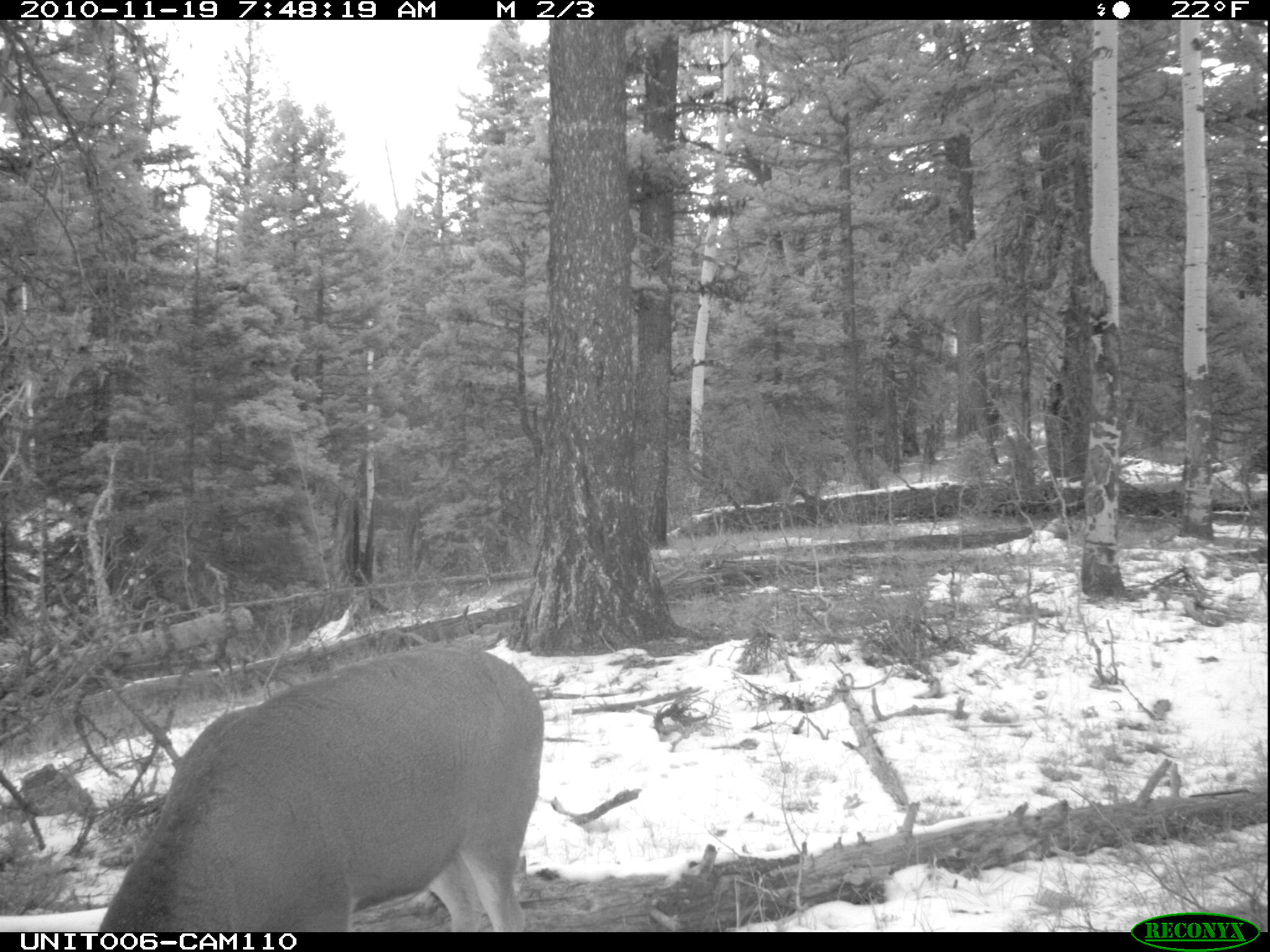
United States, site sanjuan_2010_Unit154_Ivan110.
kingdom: Animalia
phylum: Chordata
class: Mammalia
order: Artiodactyla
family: Cervidae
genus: Odocoileus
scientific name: Odocoileus hemionus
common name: mule deer